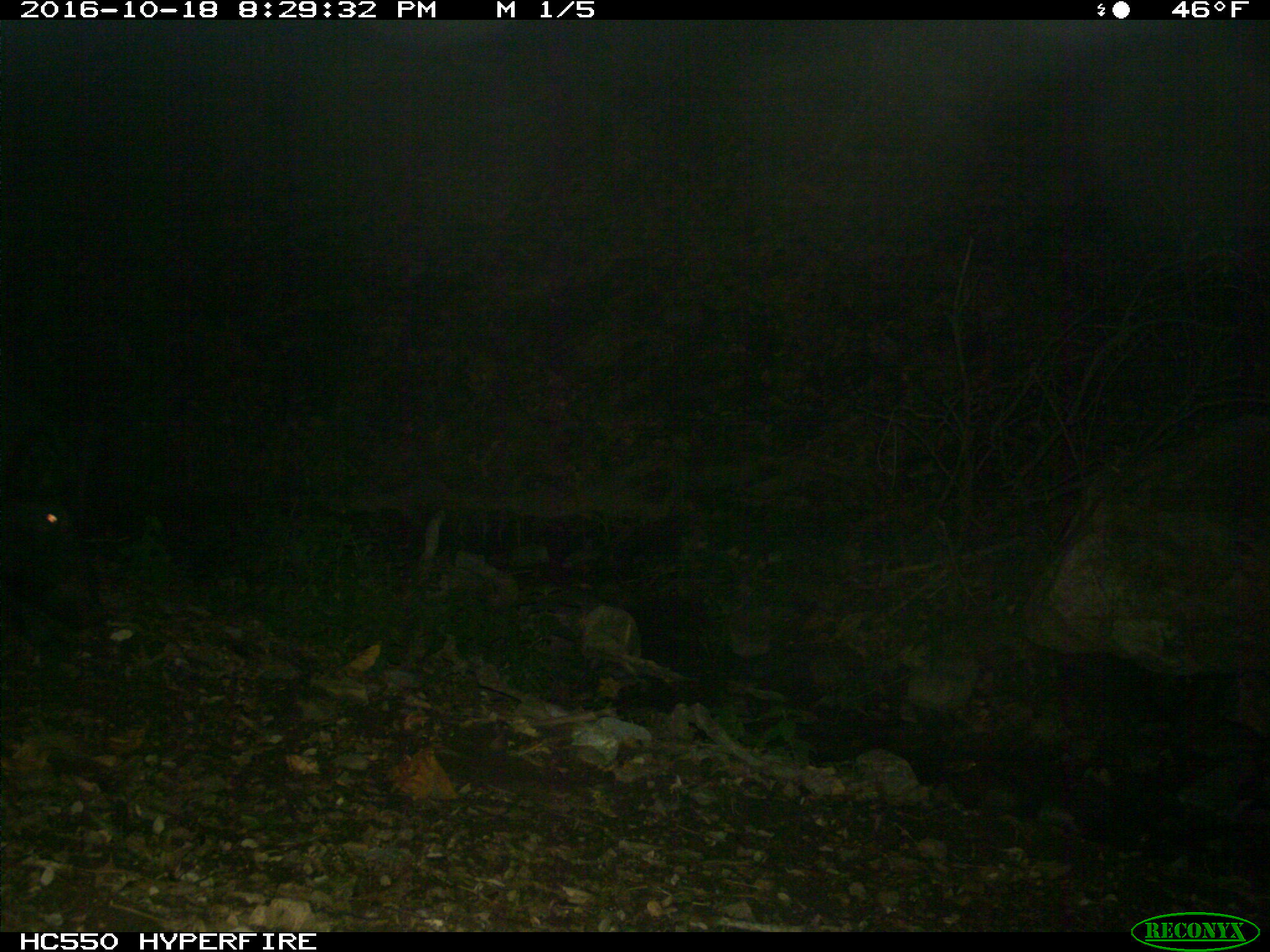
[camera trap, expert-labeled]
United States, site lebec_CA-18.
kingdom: Animalia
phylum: Chordata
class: Mammalia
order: Artiodactyla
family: Suidae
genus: Sus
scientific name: Sus scrofa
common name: wild boar